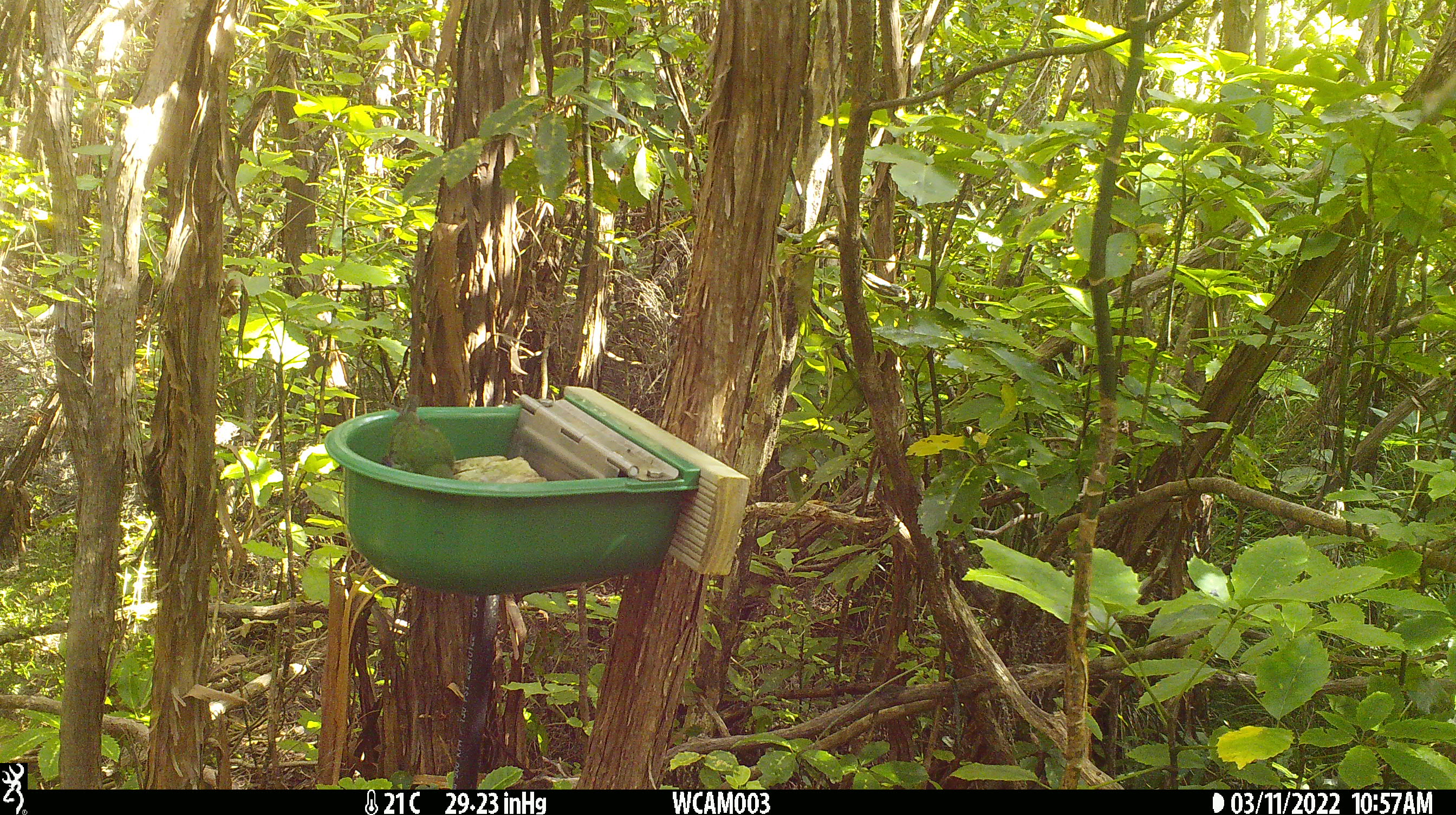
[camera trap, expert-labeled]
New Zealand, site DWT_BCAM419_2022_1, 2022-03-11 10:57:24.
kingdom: Animalia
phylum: Chordata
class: Aves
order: Psittaciformes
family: Psittaculidae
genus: Cyanoramphus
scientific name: Cyanoramphus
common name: parakeet